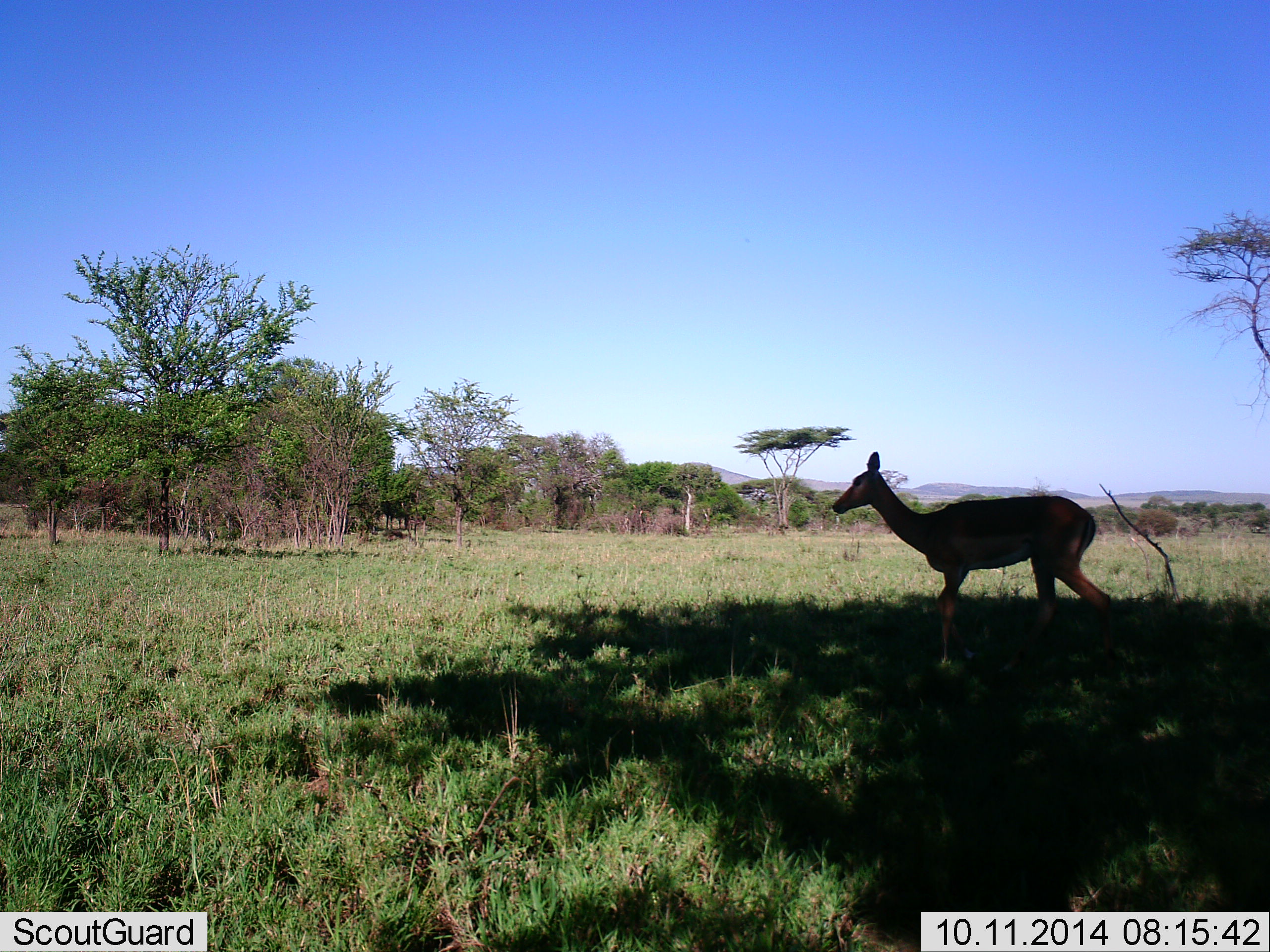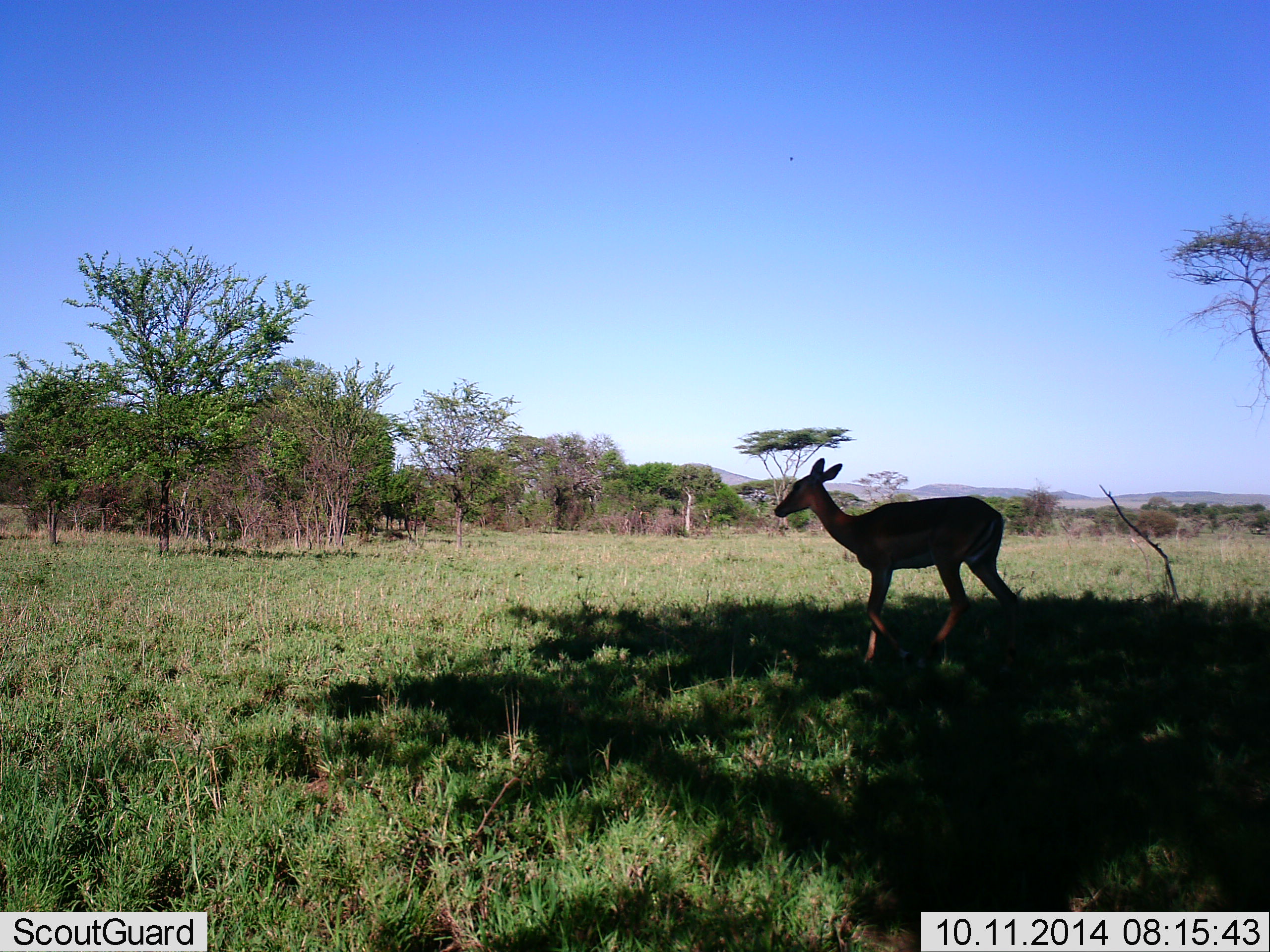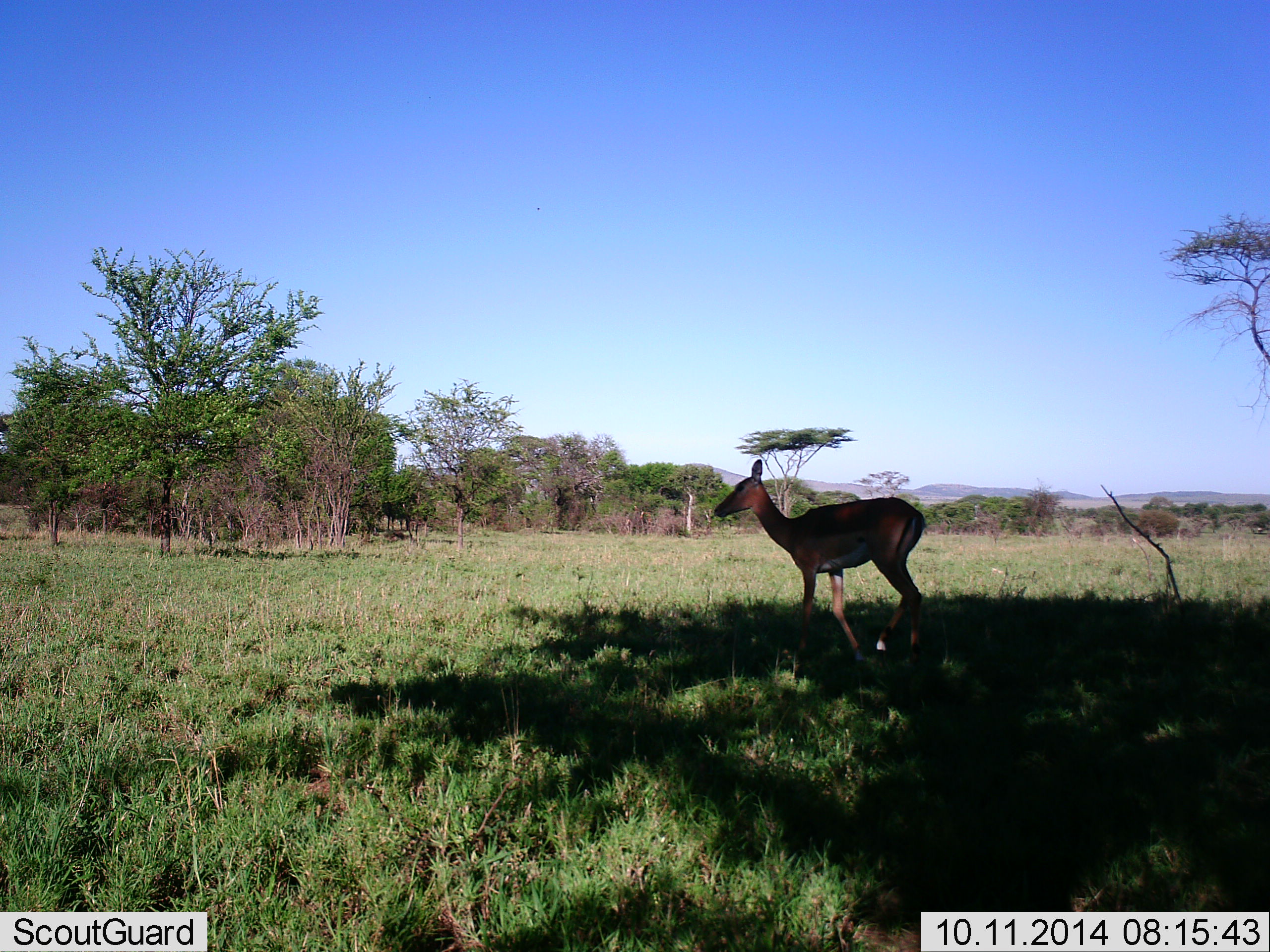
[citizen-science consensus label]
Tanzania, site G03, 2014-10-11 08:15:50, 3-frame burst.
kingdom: Animalia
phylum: Chordata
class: Mammalia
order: Artiodactyla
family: Bovidae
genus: Aepyceros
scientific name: Aepyceros melampus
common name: impala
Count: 1.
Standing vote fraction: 10%.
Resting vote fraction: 0%.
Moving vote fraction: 100%.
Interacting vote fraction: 0%.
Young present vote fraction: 0%.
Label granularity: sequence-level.